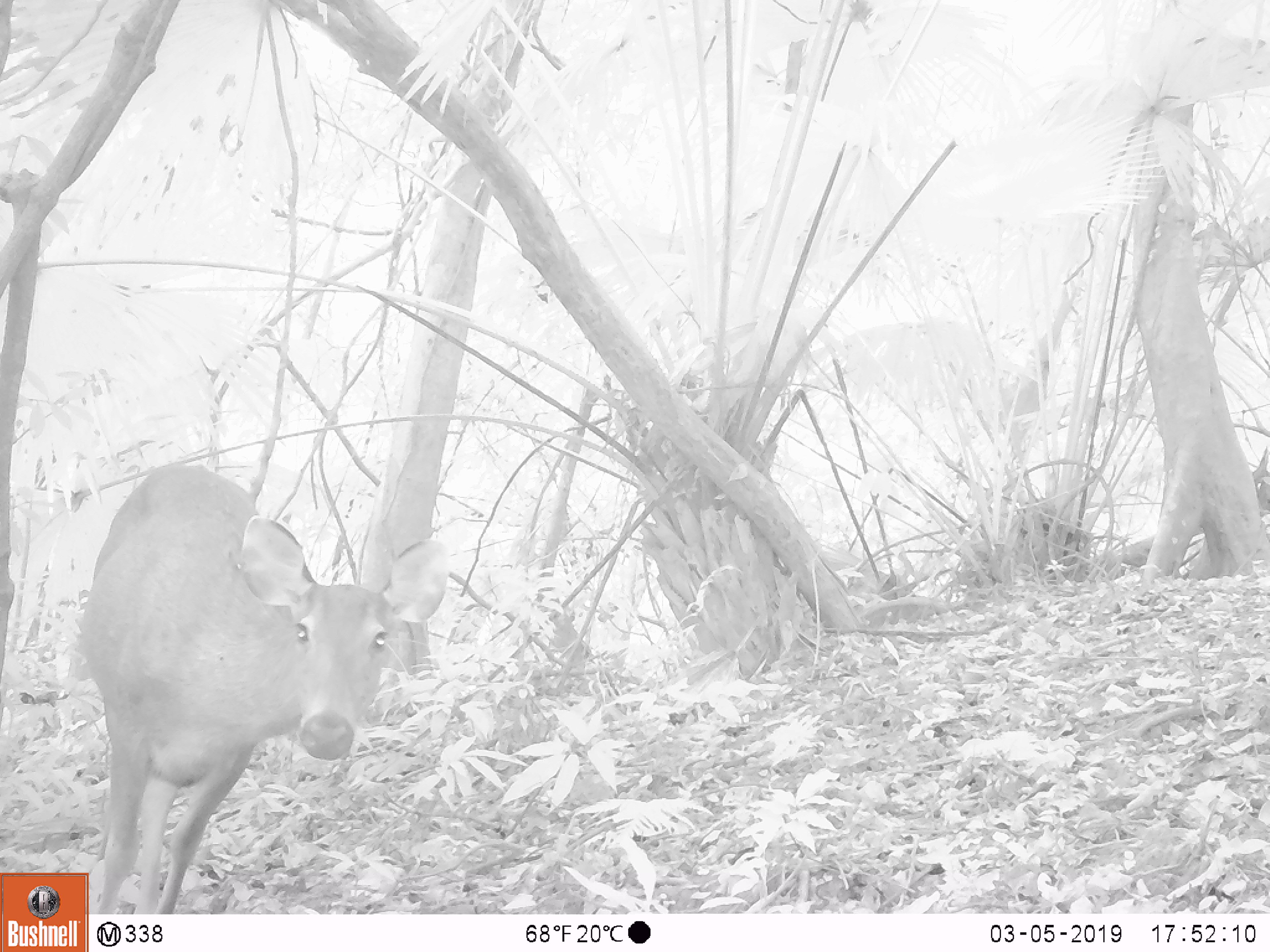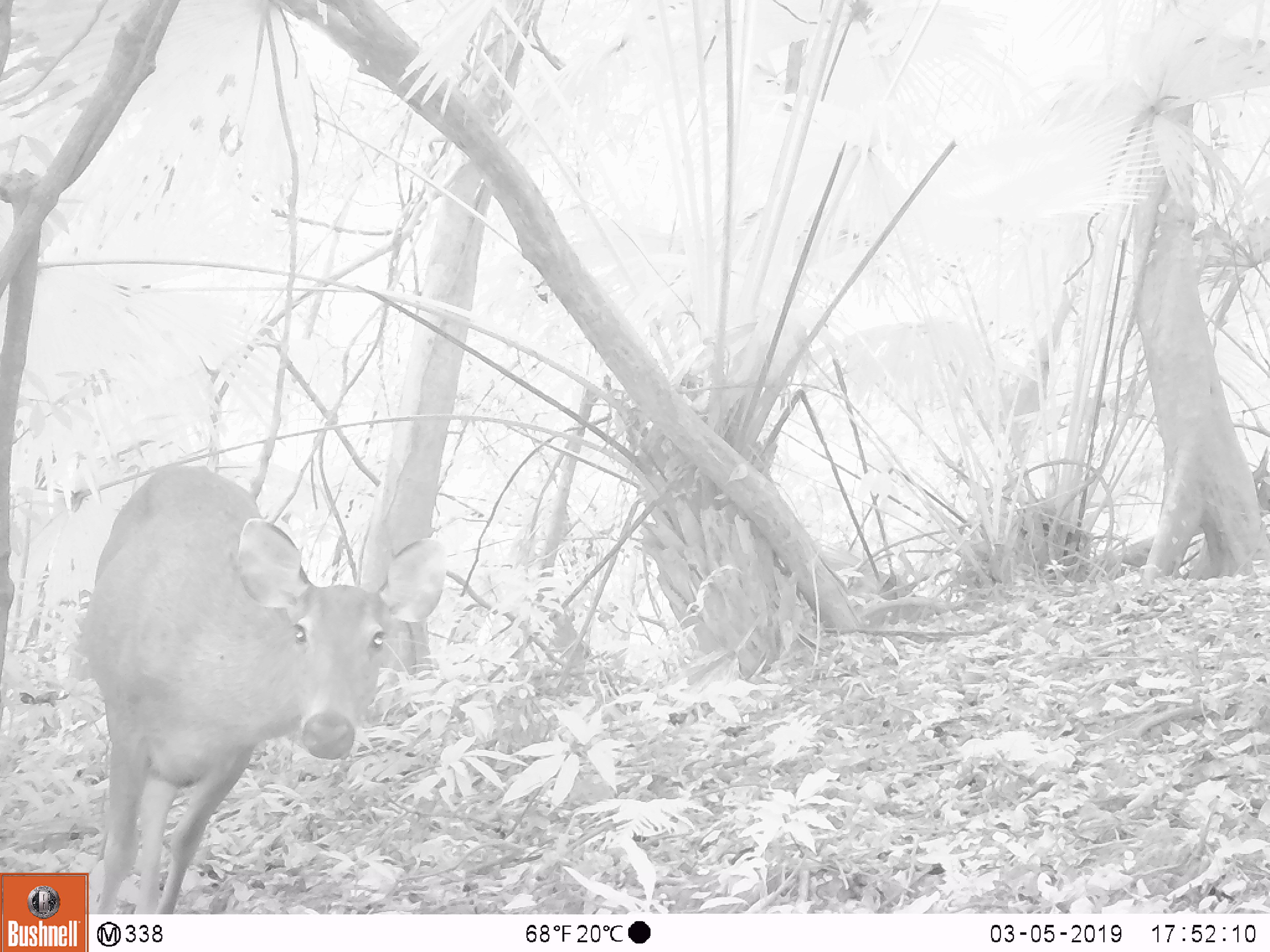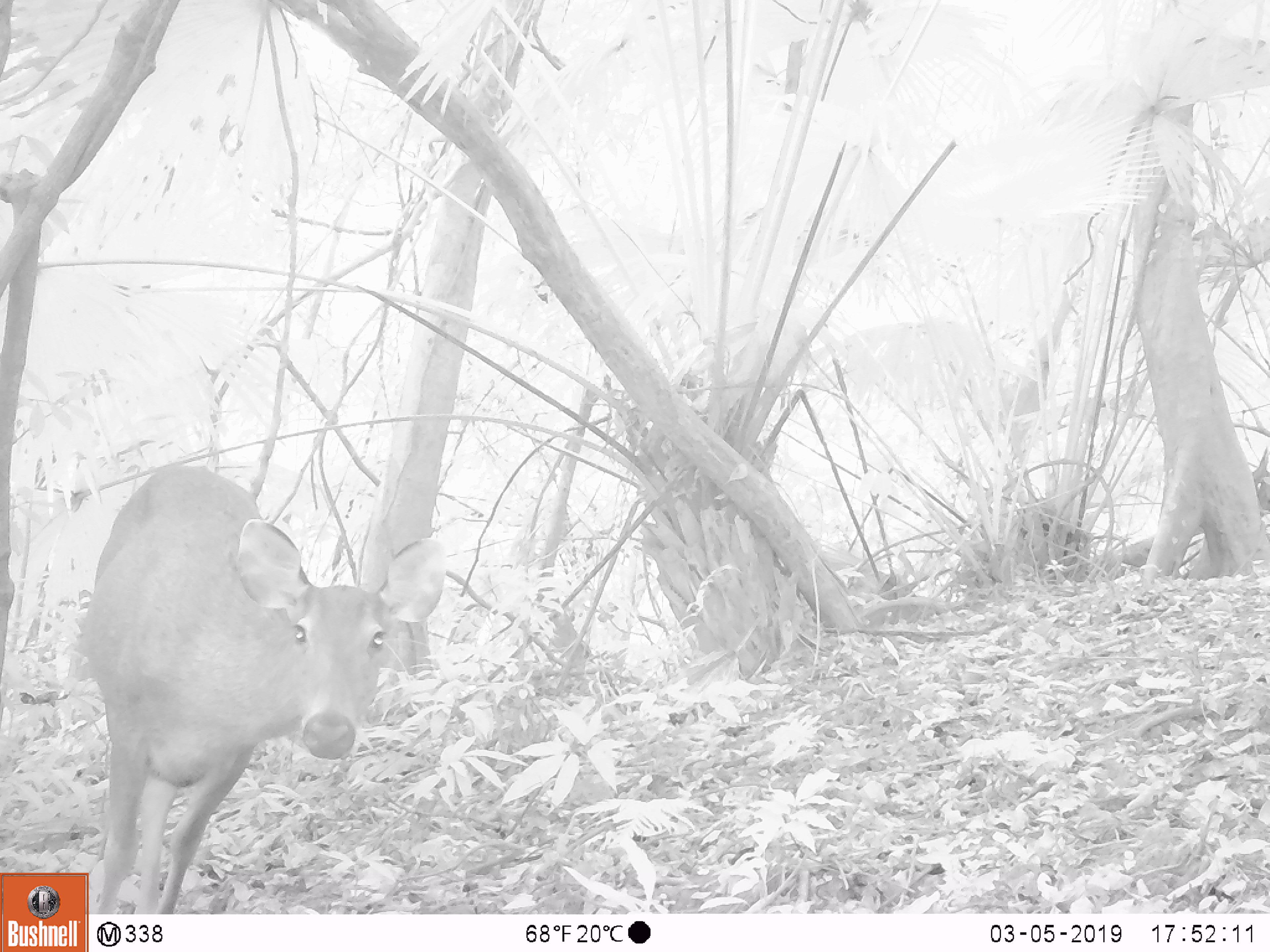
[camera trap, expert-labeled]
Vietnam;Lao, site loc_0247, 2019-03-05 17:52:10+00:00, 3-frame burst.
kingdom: Animalia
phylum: Chordata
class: Mammalia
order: Artiodactyla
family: Cervidae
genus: Rusa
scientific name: Rusa unicolor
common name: sambar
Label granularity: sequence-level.